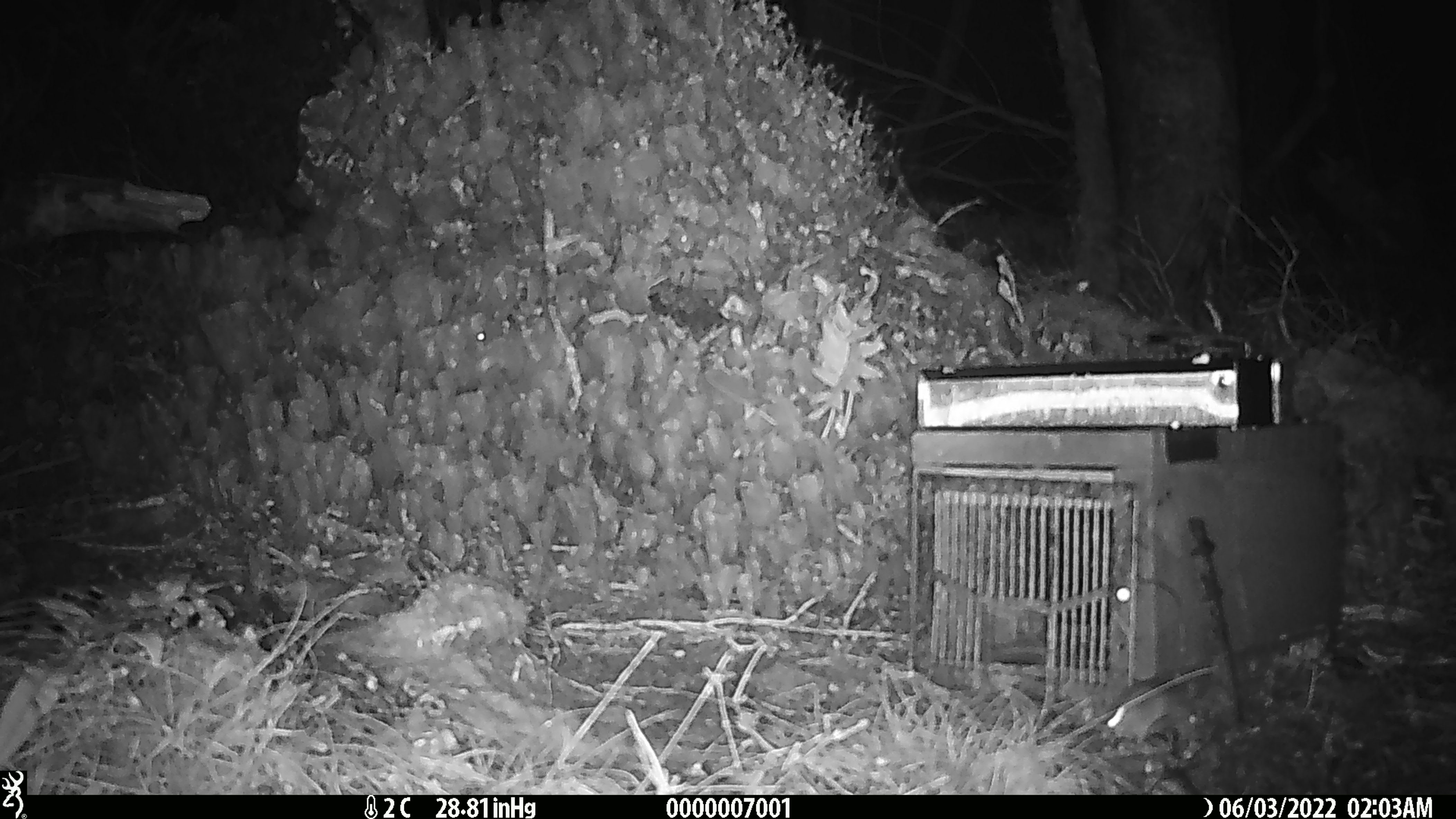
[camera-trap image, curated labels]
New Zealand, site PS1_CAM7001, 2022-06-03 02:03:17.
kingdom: Animalia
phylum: Chordata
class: Mammalia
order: Rodentia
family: Muridae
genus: Mus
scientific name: Mus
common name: mouse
Mouse (Mus).